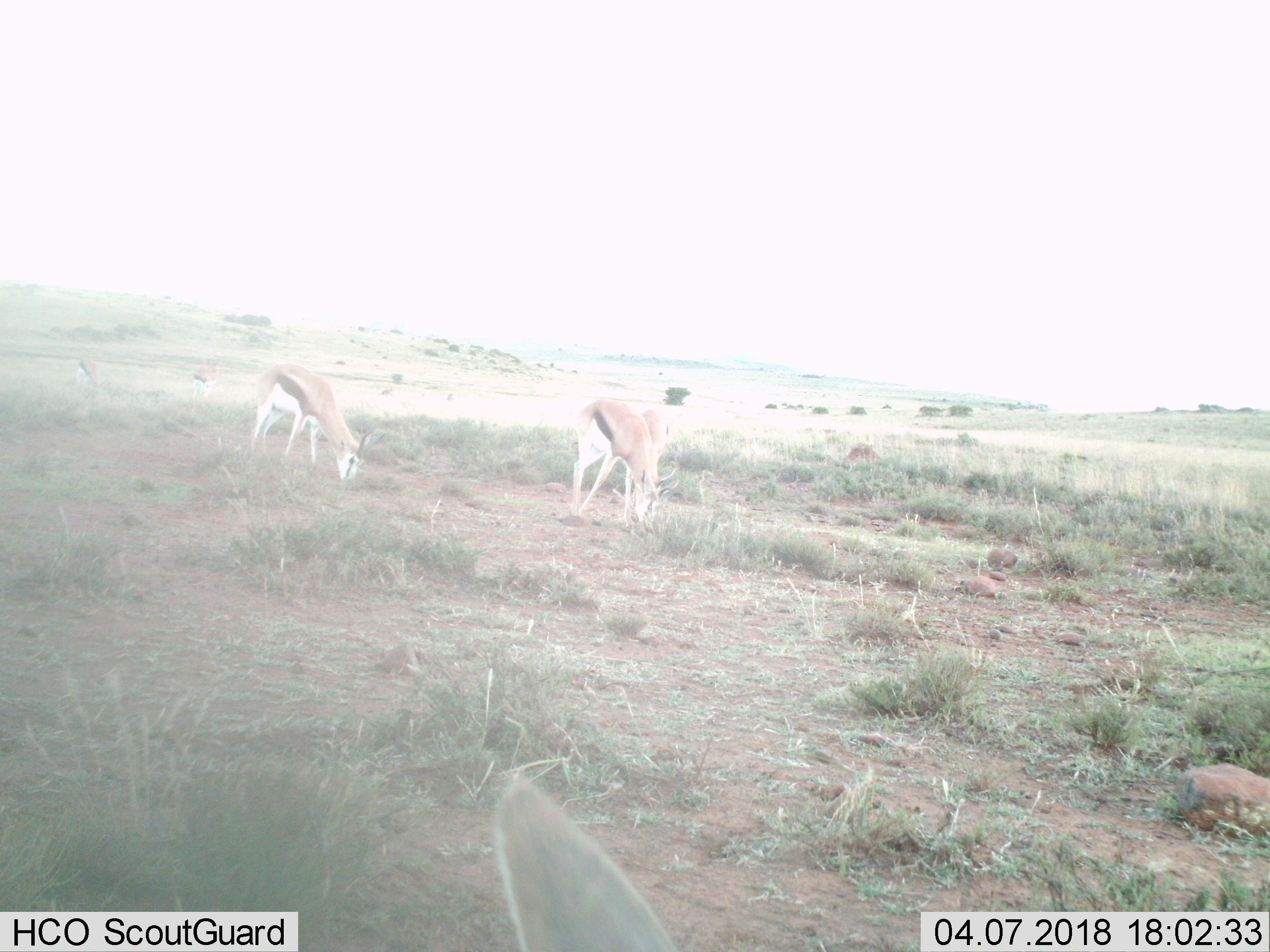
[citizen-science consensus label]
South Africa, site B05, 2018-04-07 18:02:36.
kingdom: Animalia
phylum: Chordata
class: Mammalia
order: Artiodactyla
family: Bovidae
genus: Antidorcas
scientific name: Antidorcas marsupialis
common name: springbok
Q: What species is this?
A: Springbok (Antidorcas marsupialis).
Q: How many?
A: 4.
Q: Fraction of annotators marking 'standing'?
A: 20%.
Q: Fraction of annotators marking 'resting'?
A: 0%.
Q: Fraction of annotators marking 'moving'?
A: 20%.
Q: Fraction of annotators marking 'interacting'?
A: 0%.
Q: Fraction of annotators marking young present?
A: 0%.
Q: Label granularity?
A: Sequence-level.